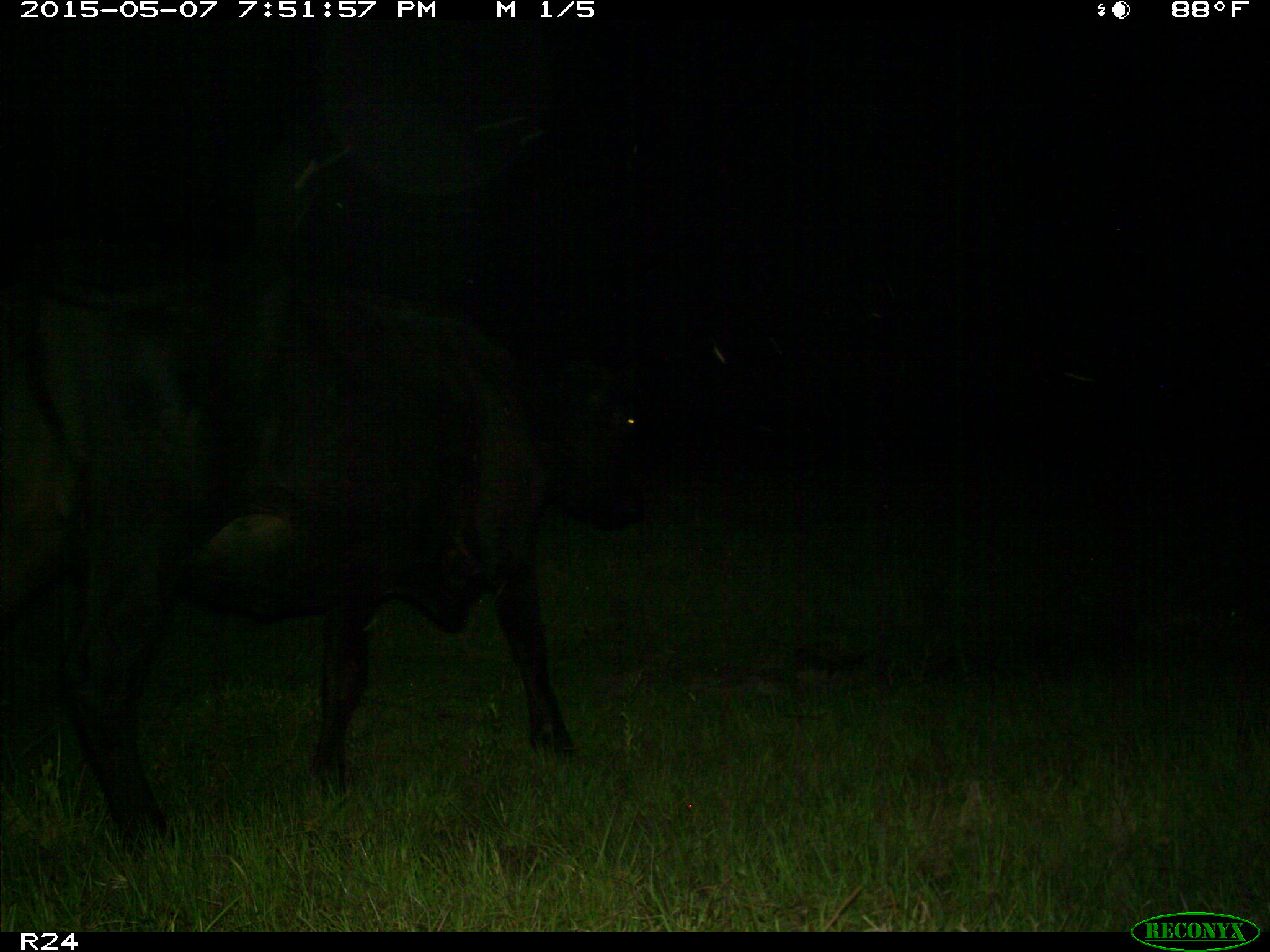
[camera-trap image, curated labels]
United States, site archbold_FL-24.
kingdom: Animalia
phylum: Chordata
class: Mammalia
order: Artiodactyla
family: Bovidae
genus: Bos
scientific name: Bos taurus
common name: domestic cow